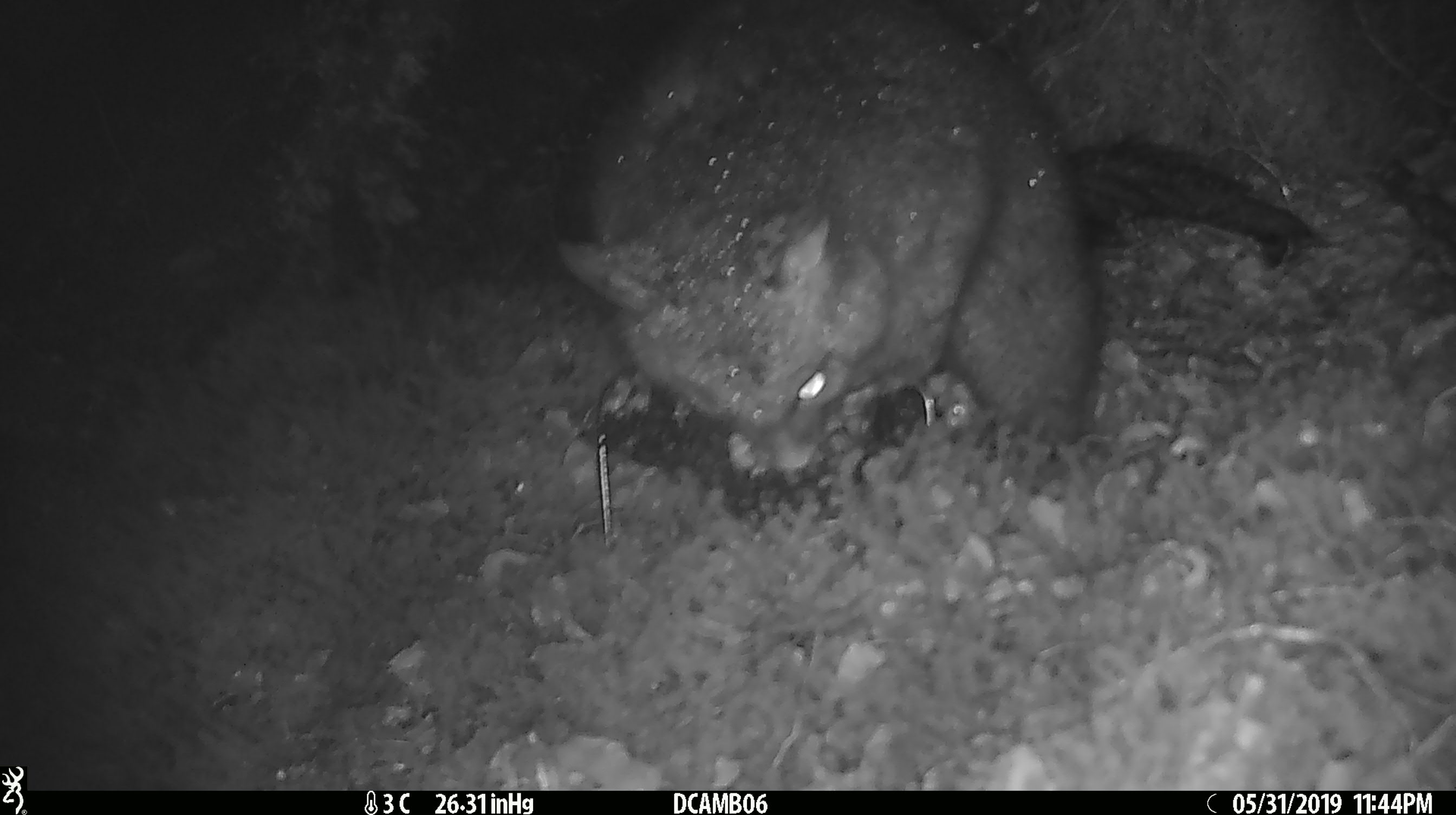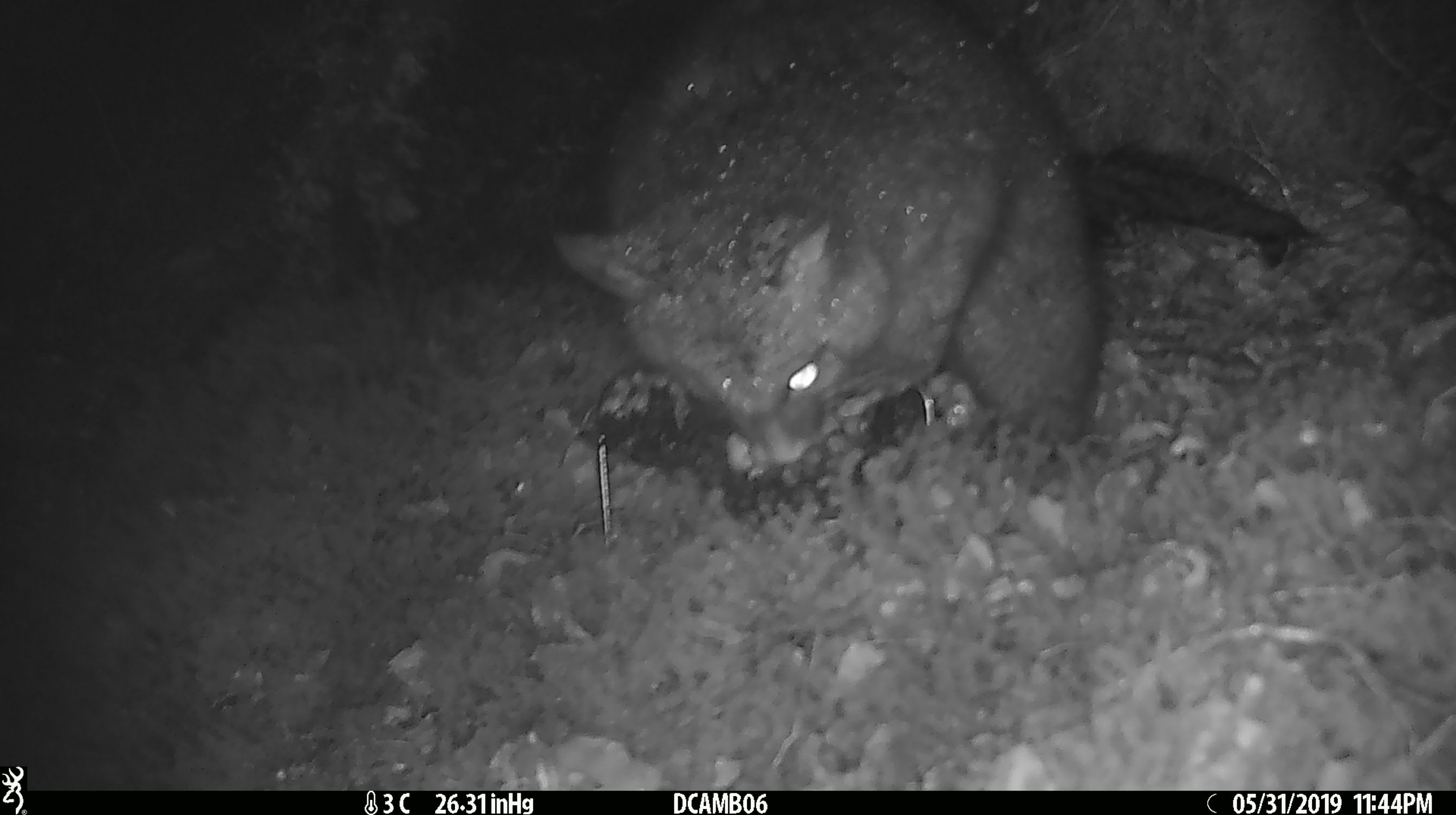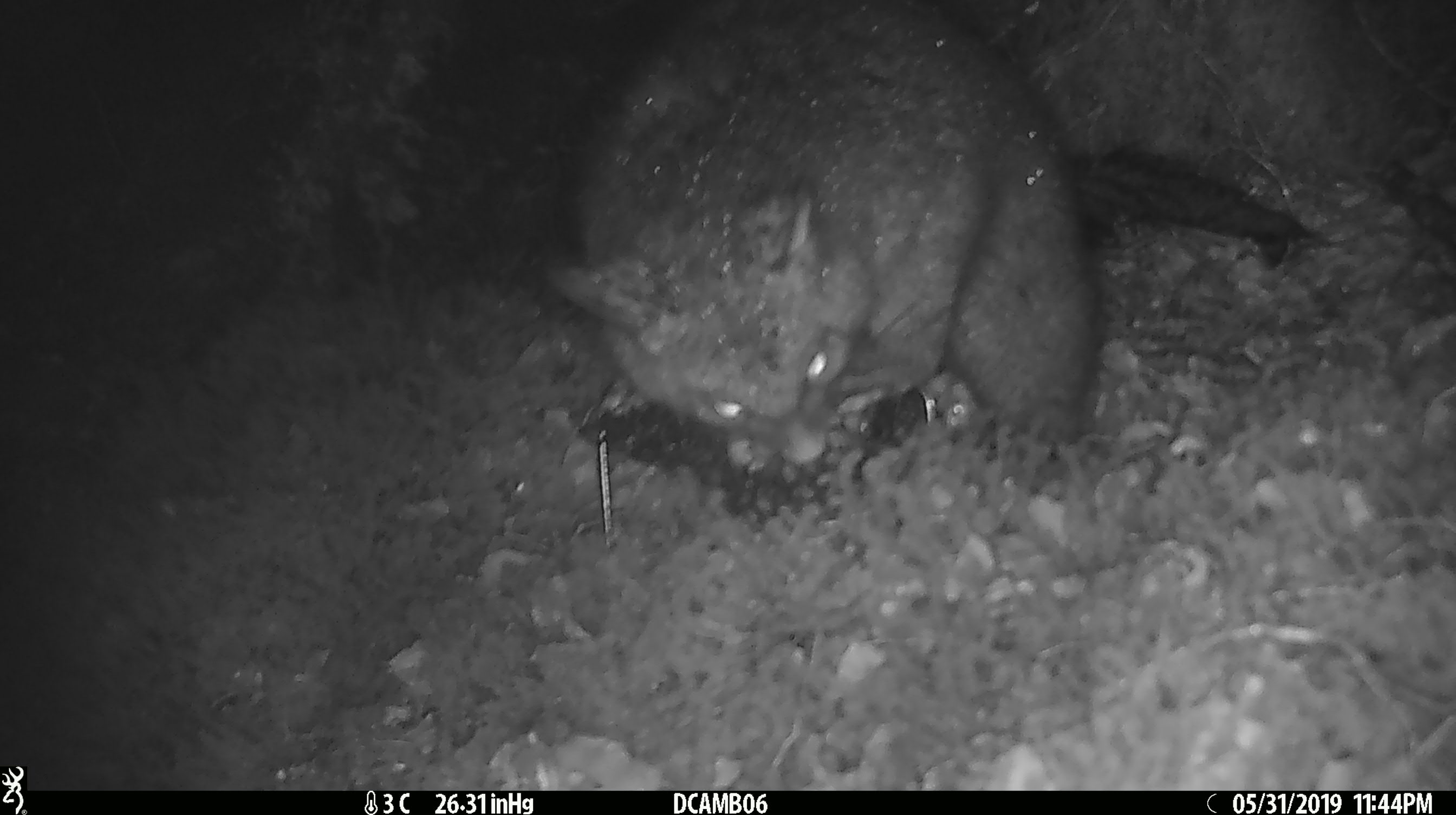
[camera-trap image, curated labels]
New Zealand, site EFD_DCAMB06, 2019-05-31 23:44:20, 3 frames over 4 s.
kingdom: Animalia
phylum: Chordata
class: Mammalia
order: Diprotodontia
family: Phalangeridae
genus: Trichosurus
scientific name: Trichosurus vulpecula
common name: common brushtail possum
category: possum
Possum (common brushtail possum) (Trichosurus vulpecula).